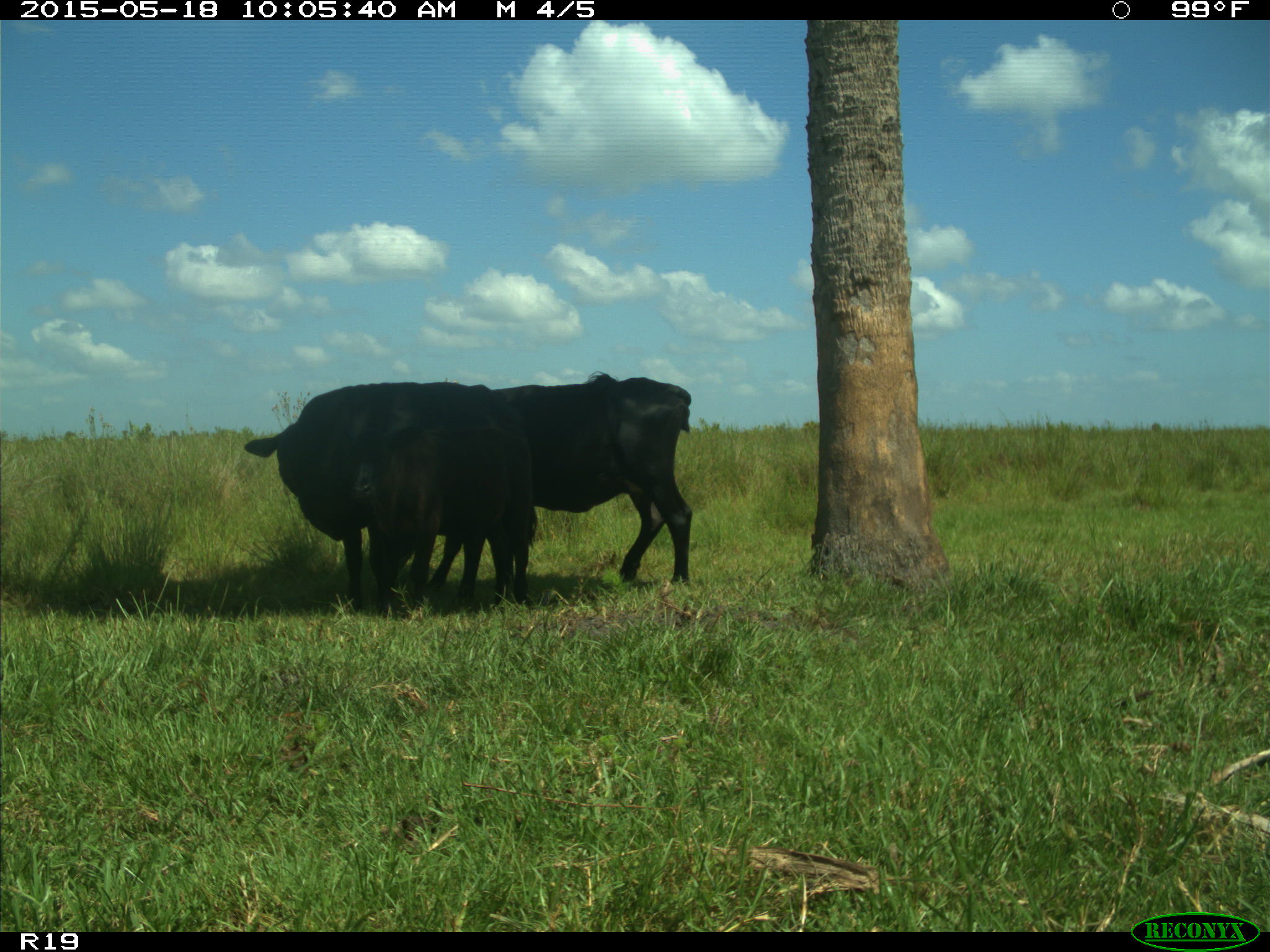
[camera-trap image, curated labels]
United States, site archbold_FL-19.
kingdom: Animalia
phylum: Chordata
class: Mammalia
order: Artiodactyla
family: Bovidae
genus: Bos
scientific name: Bos taurus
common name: domestic cow